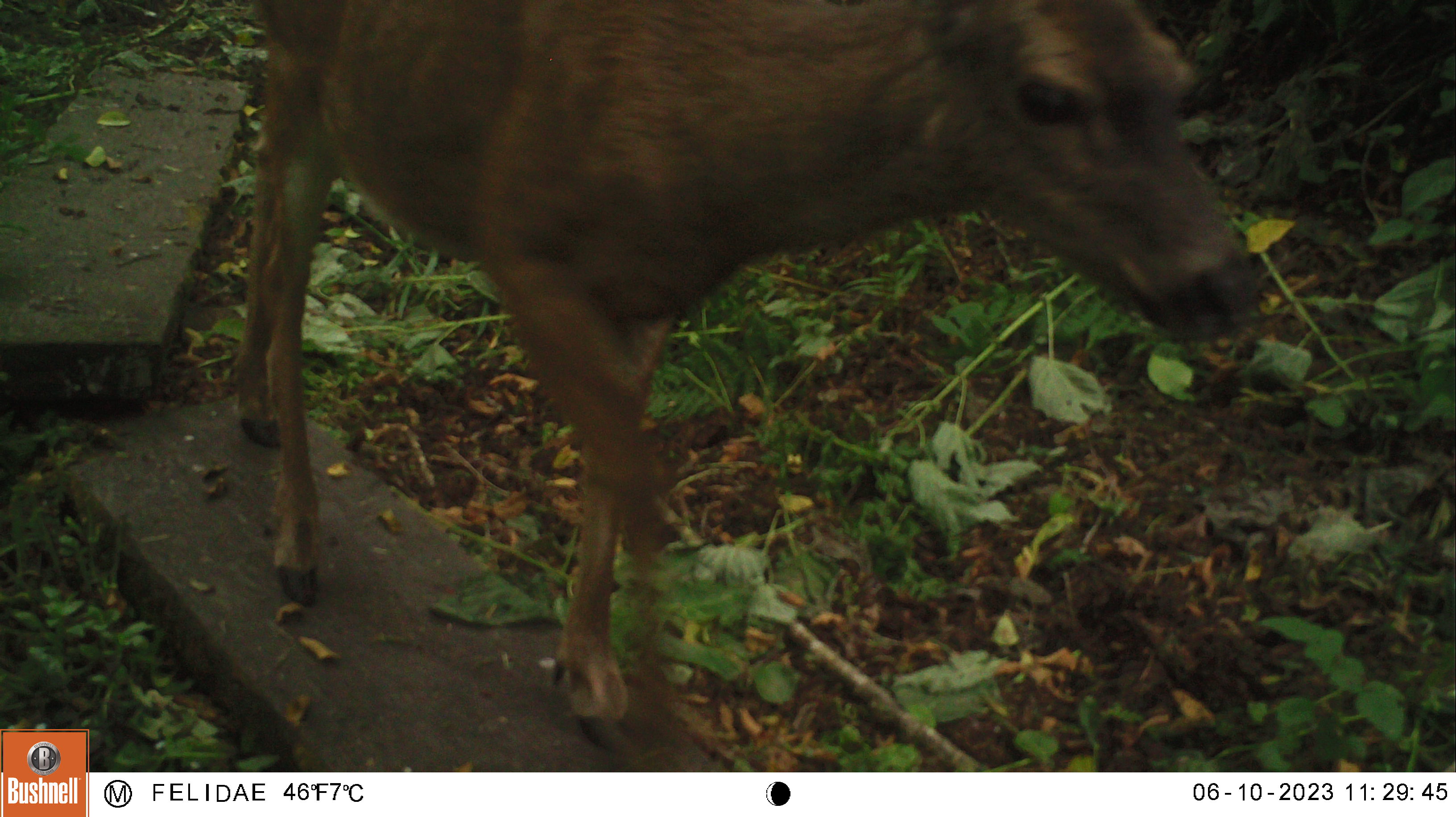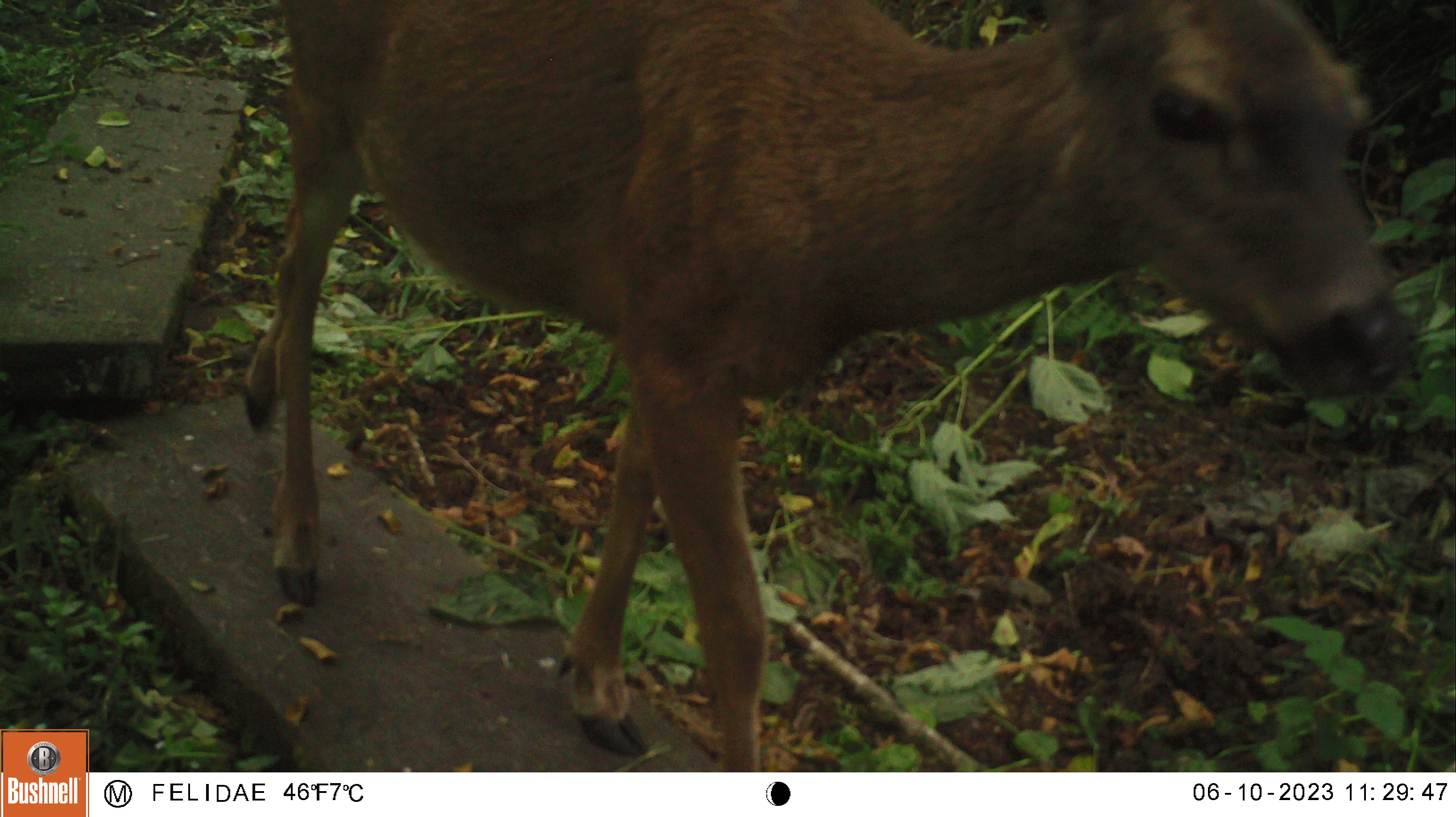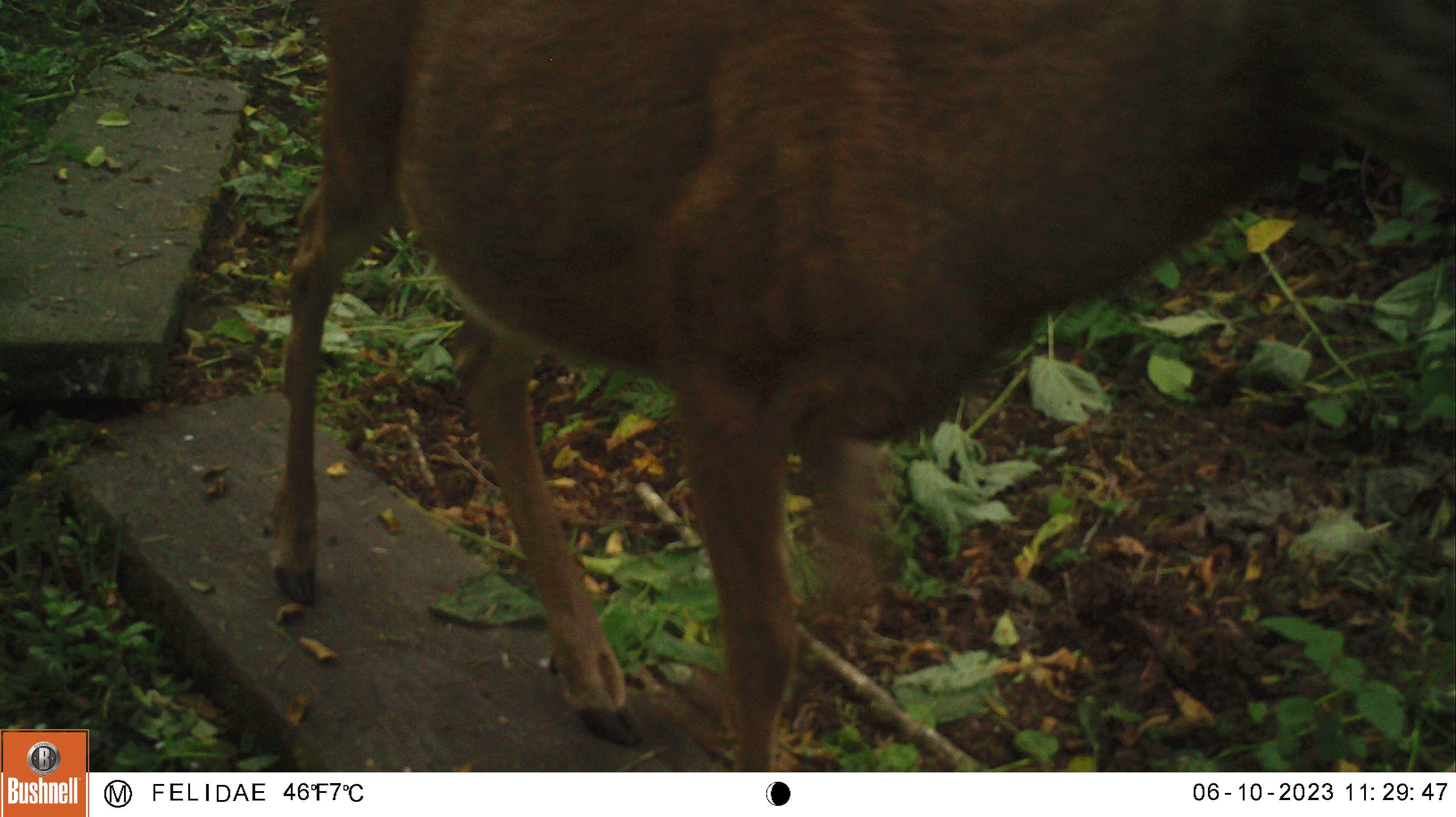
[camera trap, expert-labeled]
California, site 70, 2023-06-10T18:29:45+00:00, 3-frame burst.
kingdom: Animalia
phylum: Chordata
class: Mammalia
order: Artiodactyla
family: Cervidae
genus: Odocoileus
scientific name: Odocoileus hemionus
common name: mule deer